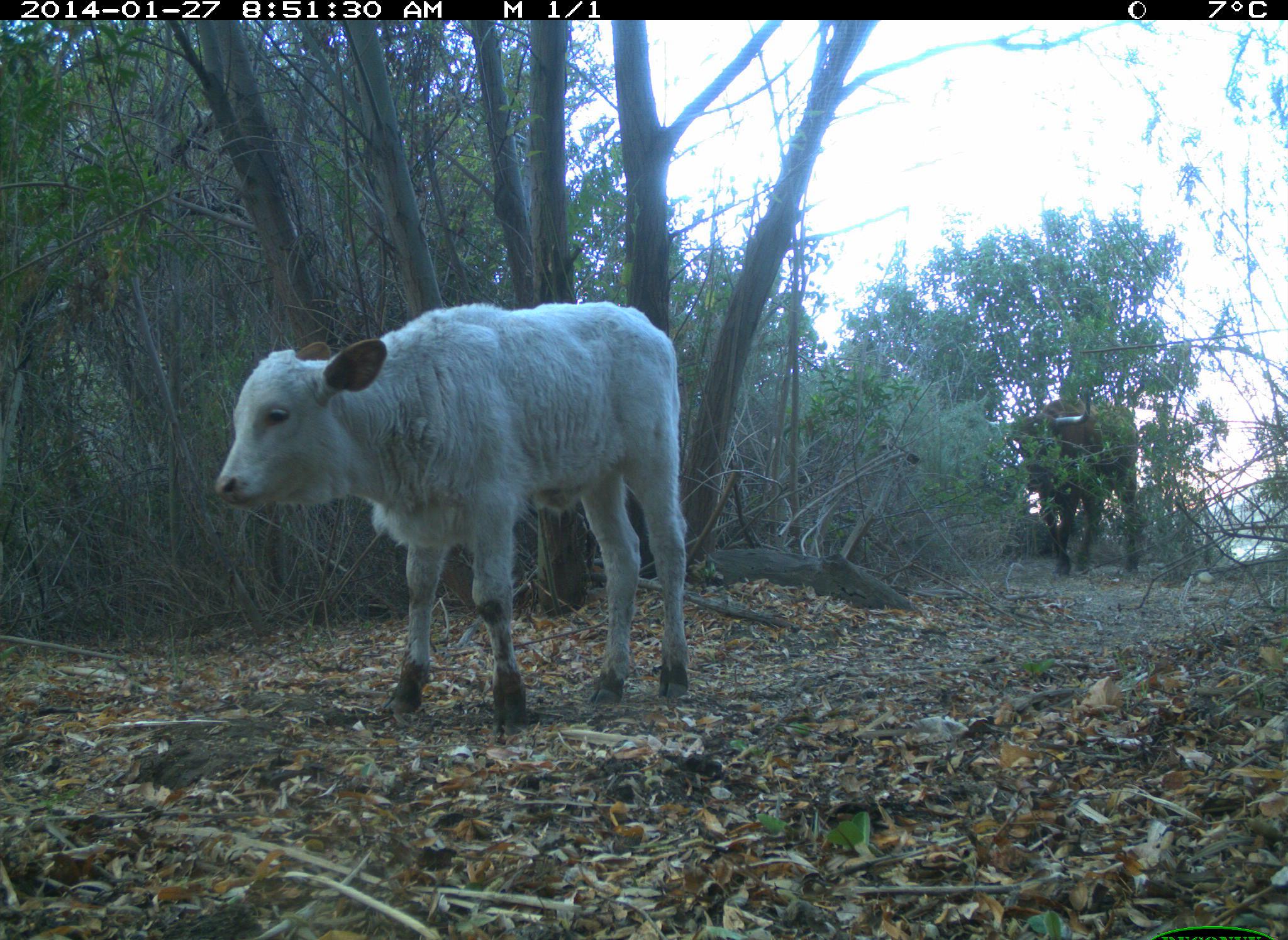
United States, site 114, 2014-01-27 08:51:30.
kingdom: Animalia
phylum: Chordata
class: Mammalia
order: Artiodactyla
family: Bovidae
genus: Bos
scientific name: Bos taurus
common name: cow